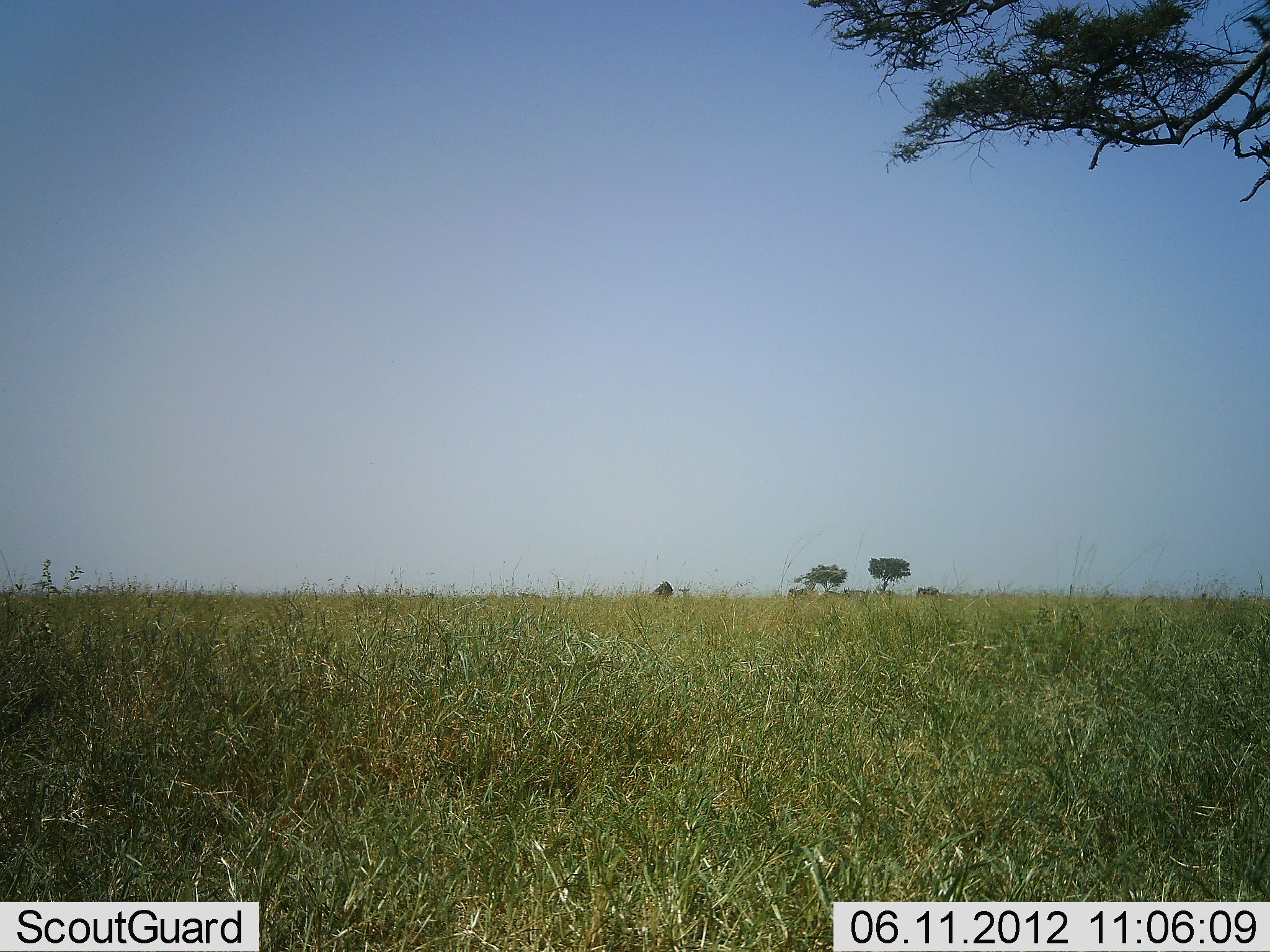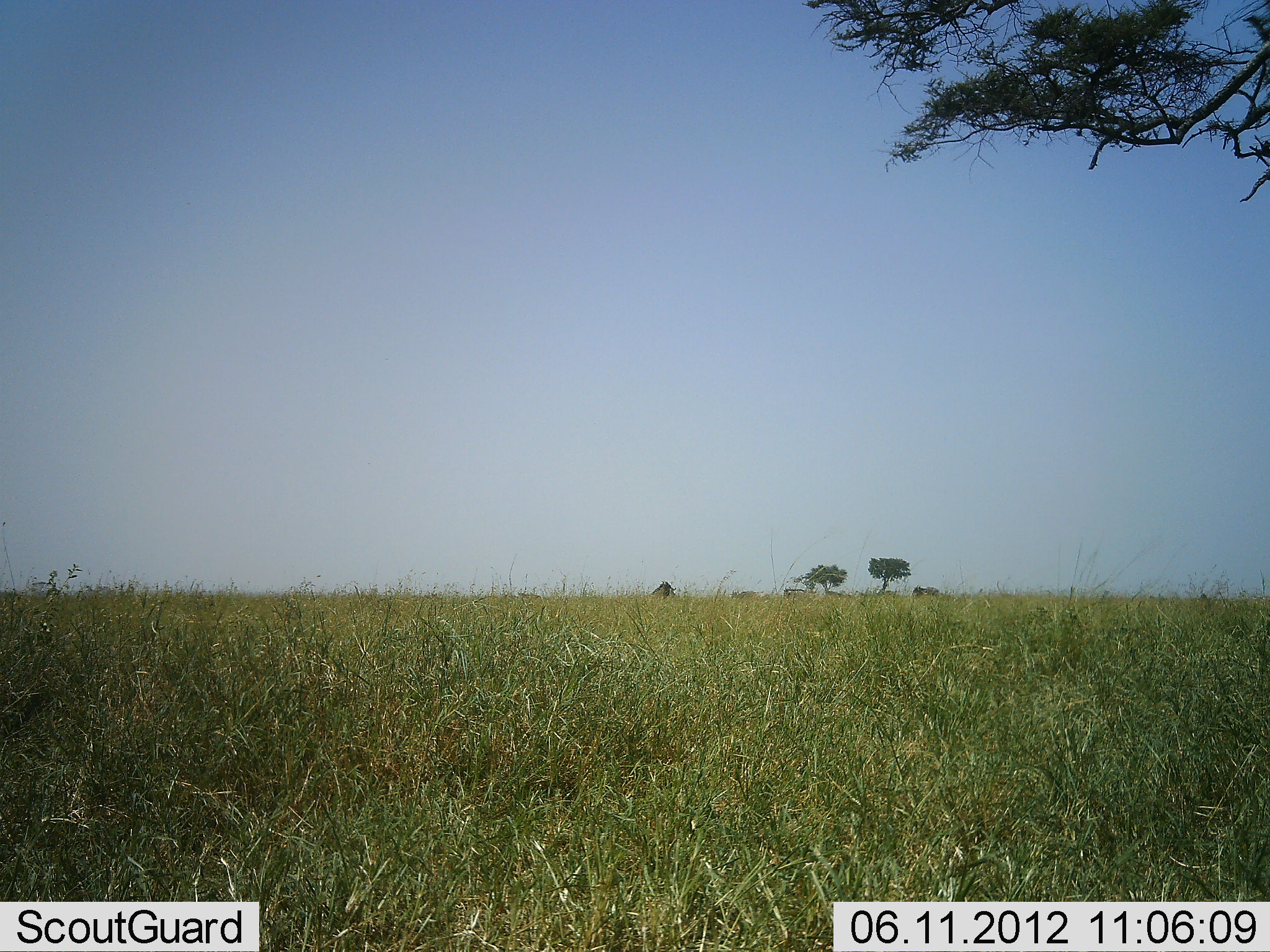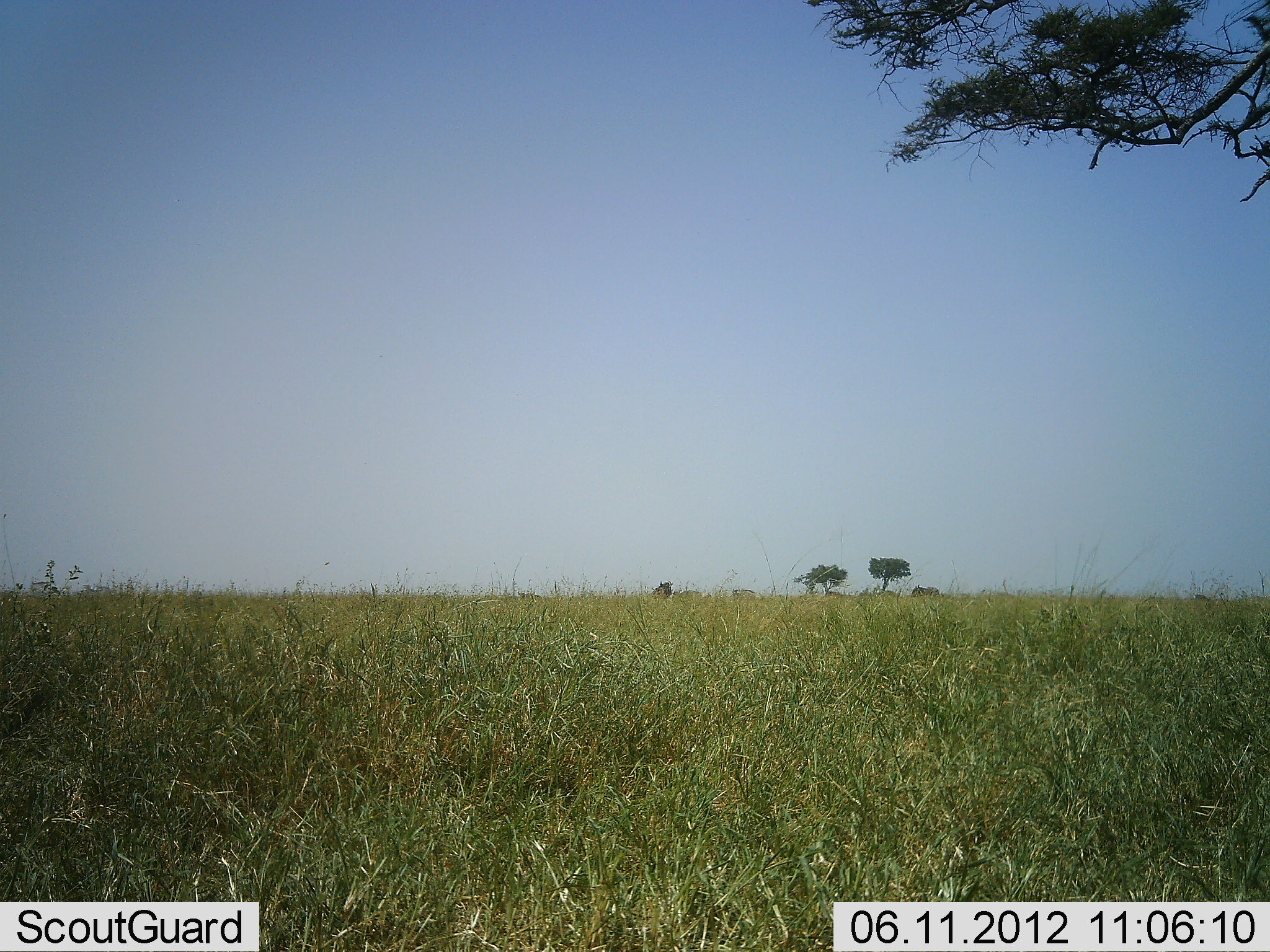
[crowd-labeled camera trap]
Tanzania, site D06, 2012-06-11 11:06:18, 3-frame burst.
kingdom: Animalia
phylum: Chordata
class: Mammalia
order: Artiodactyla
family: Bovidae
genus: Connochaetes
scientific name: Connochaetes taurinus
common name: blue wildebeest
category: wildebeest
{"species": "wildebeest (blue wildebeest) (Connochaetes taurinus)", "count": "5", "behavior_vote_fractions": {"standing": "20%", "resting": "0%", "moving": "90%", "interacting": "0%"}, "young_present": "0%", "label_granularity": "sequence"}